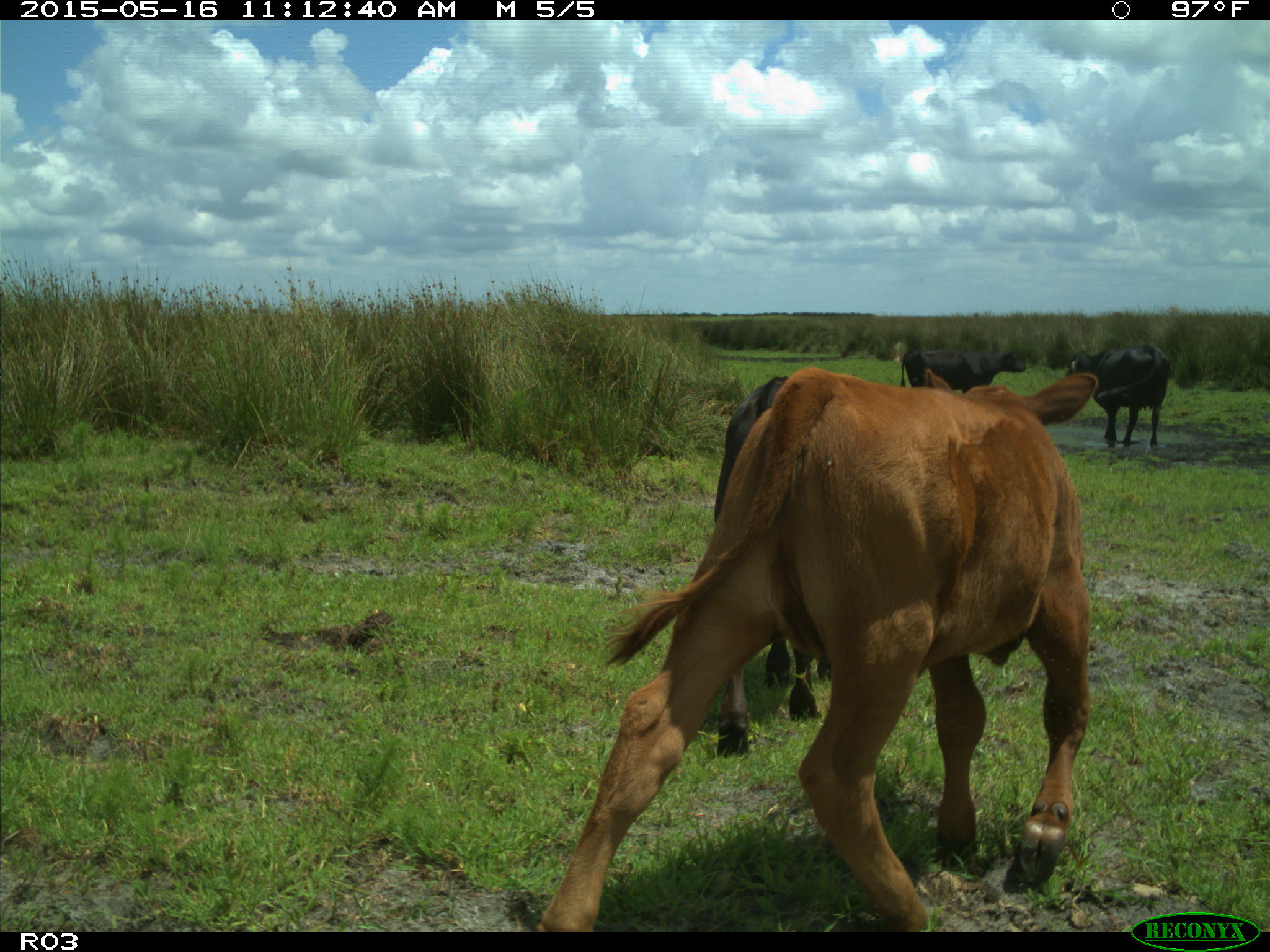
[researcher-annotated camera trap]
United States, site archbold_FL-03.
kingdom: Animalia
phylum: Chordata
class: Mammalia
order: Artiodactyla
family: Bovidae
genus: Bos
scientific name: Bos taurus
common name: domestic cow